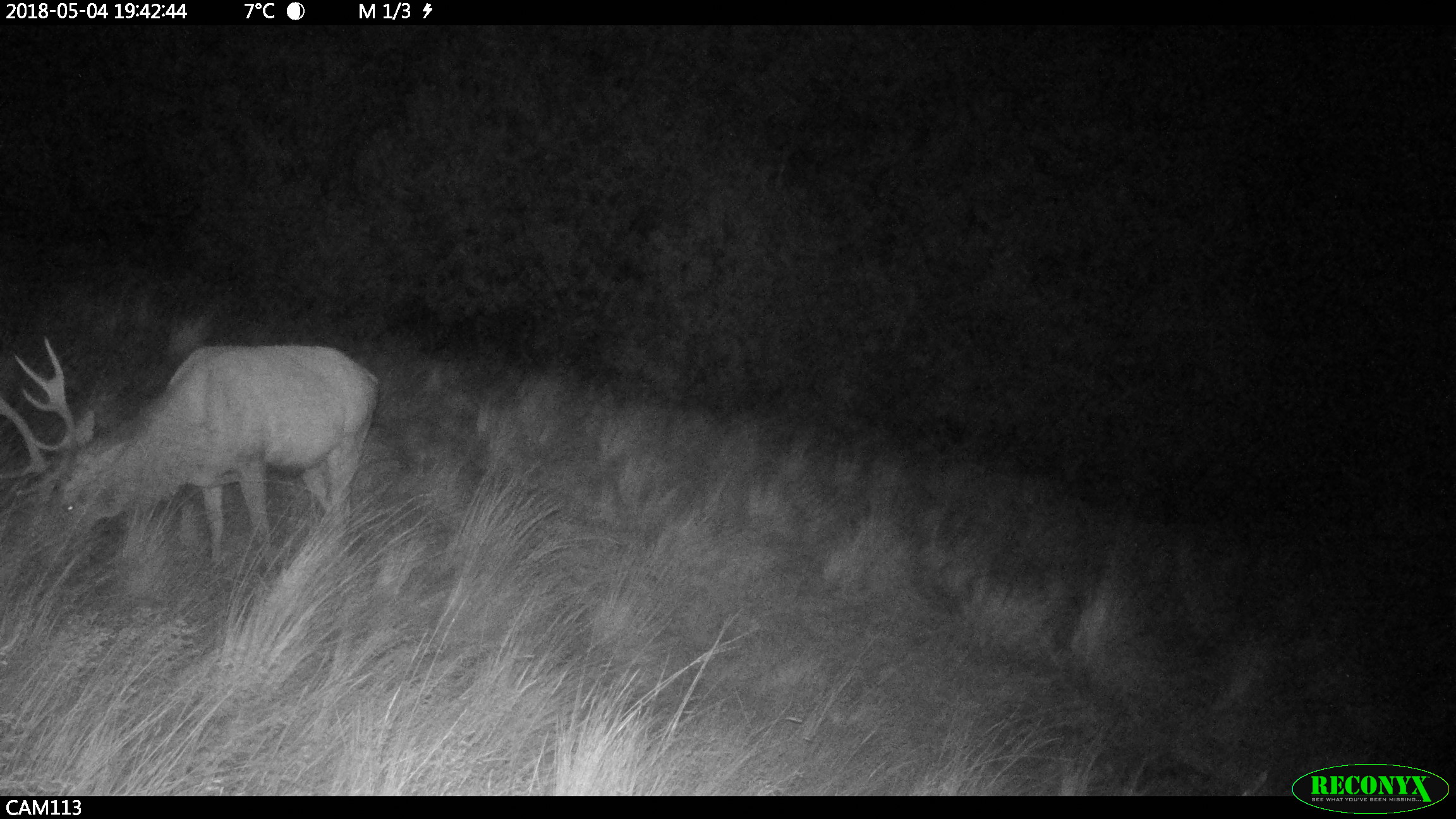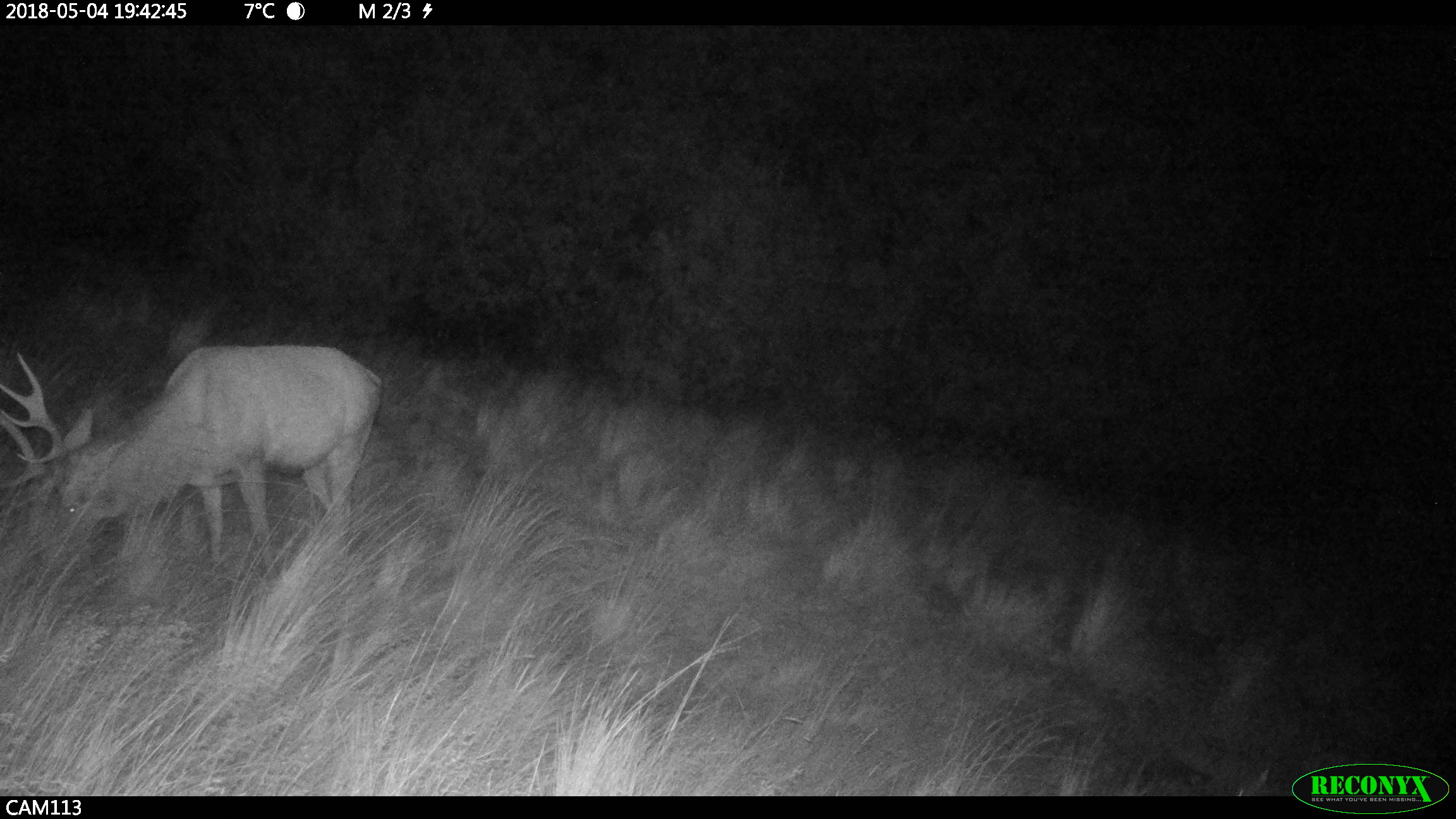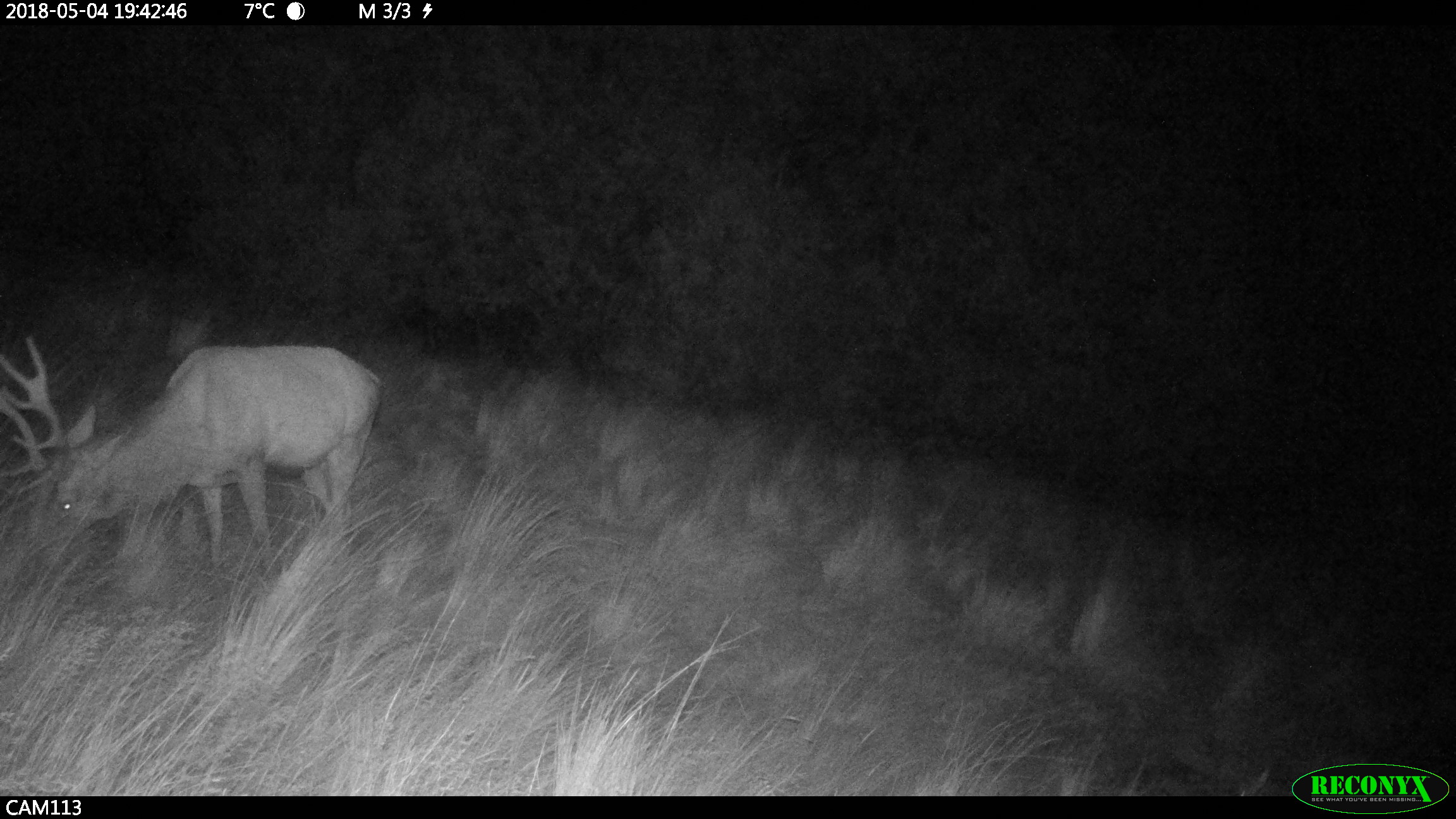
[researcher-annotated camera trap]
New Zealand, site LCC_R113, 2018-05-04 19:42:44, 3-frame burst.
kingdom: Animalia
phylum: Chordata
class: Mammalia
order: Artiodactyla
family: Cervidae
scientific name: Cervidae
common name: deer